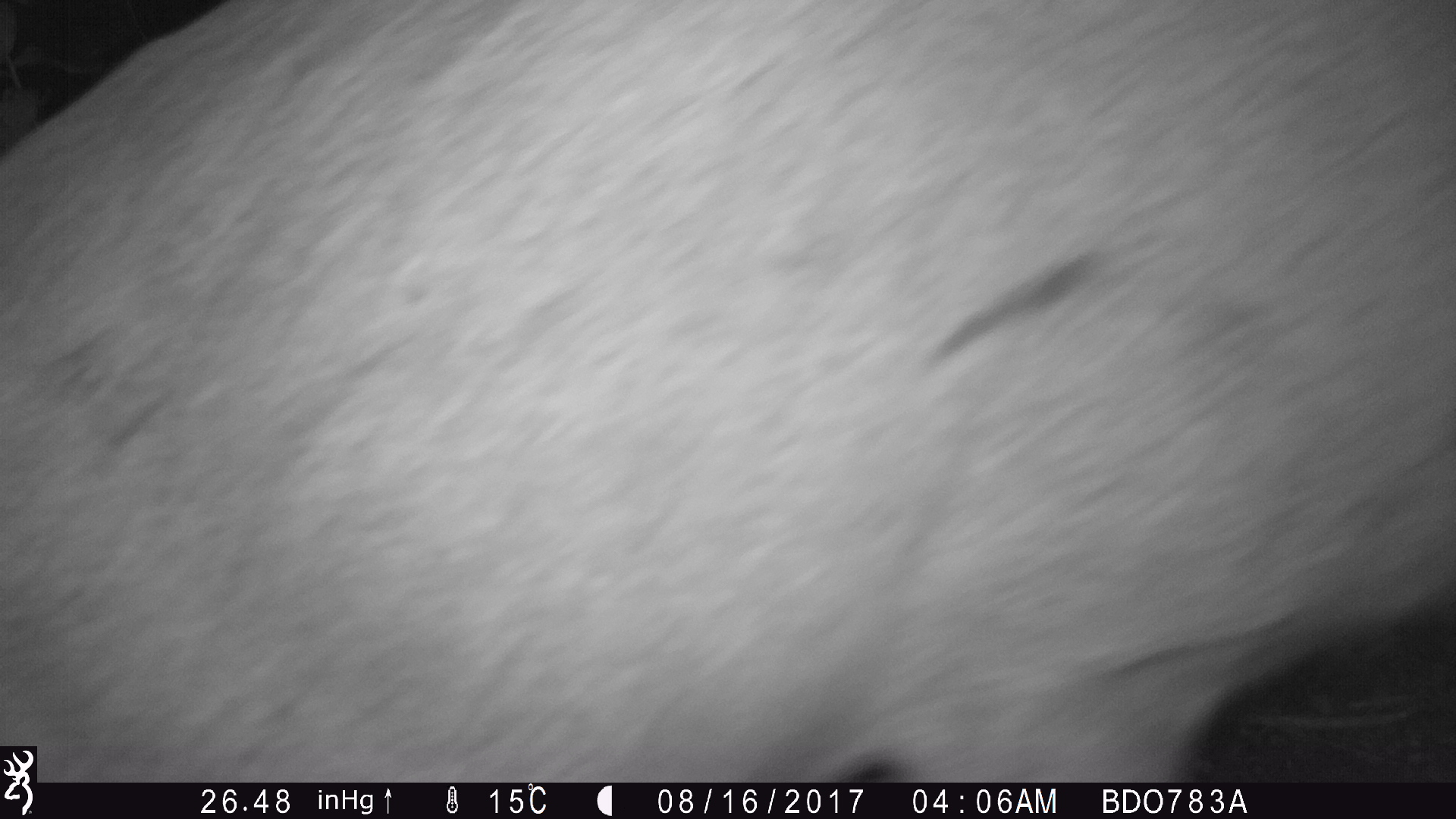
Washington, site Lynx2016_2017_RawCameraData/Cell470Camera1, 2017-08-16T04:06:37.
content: unidentified animal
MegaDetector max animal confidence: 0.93